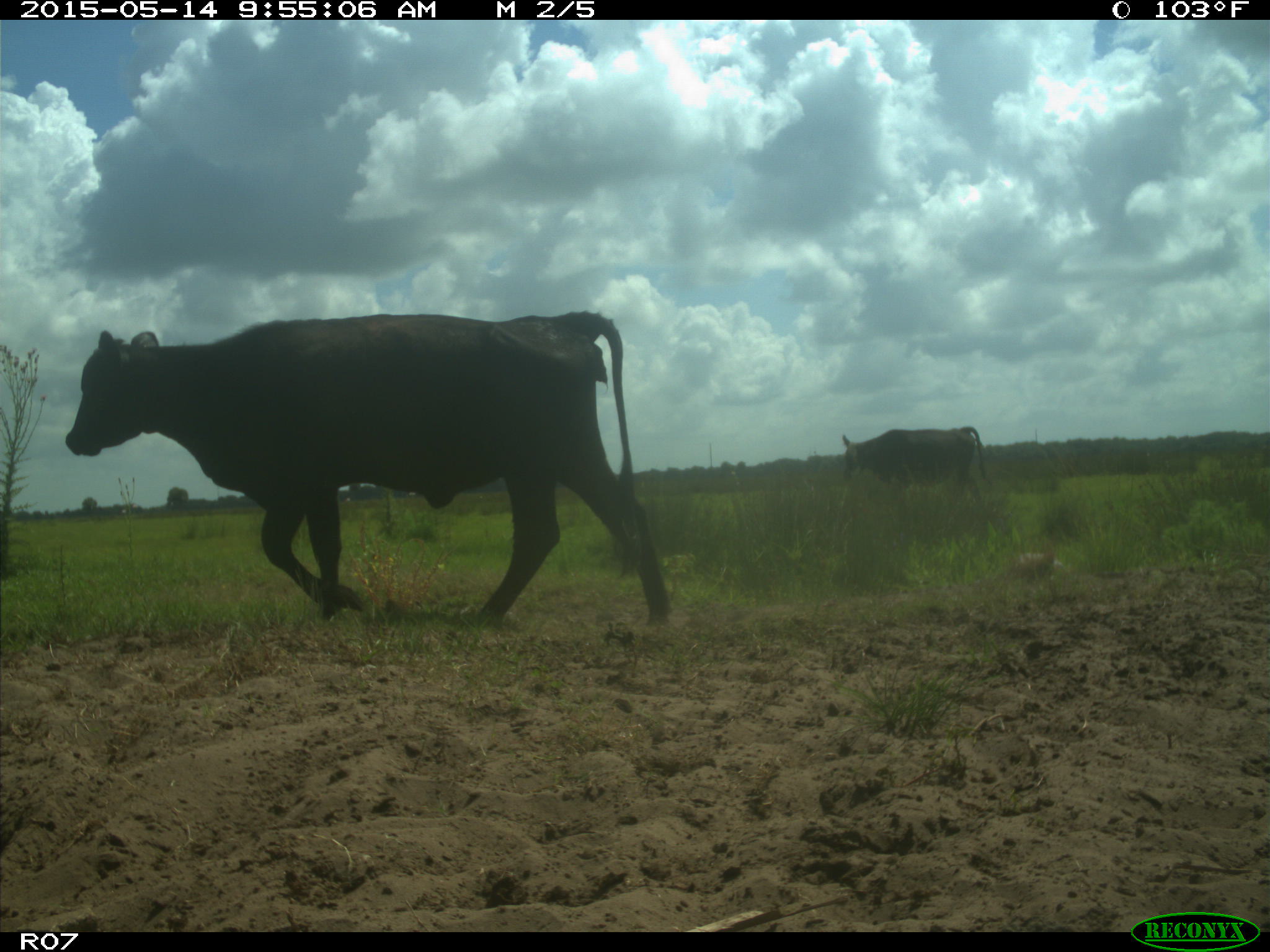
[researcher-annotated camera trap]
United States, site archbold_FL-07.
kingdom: Animalia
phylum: Chordata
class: Mammalia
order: Artiodactyla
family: Bovidae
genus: Bos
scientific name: Bos taurus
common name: domestic cow